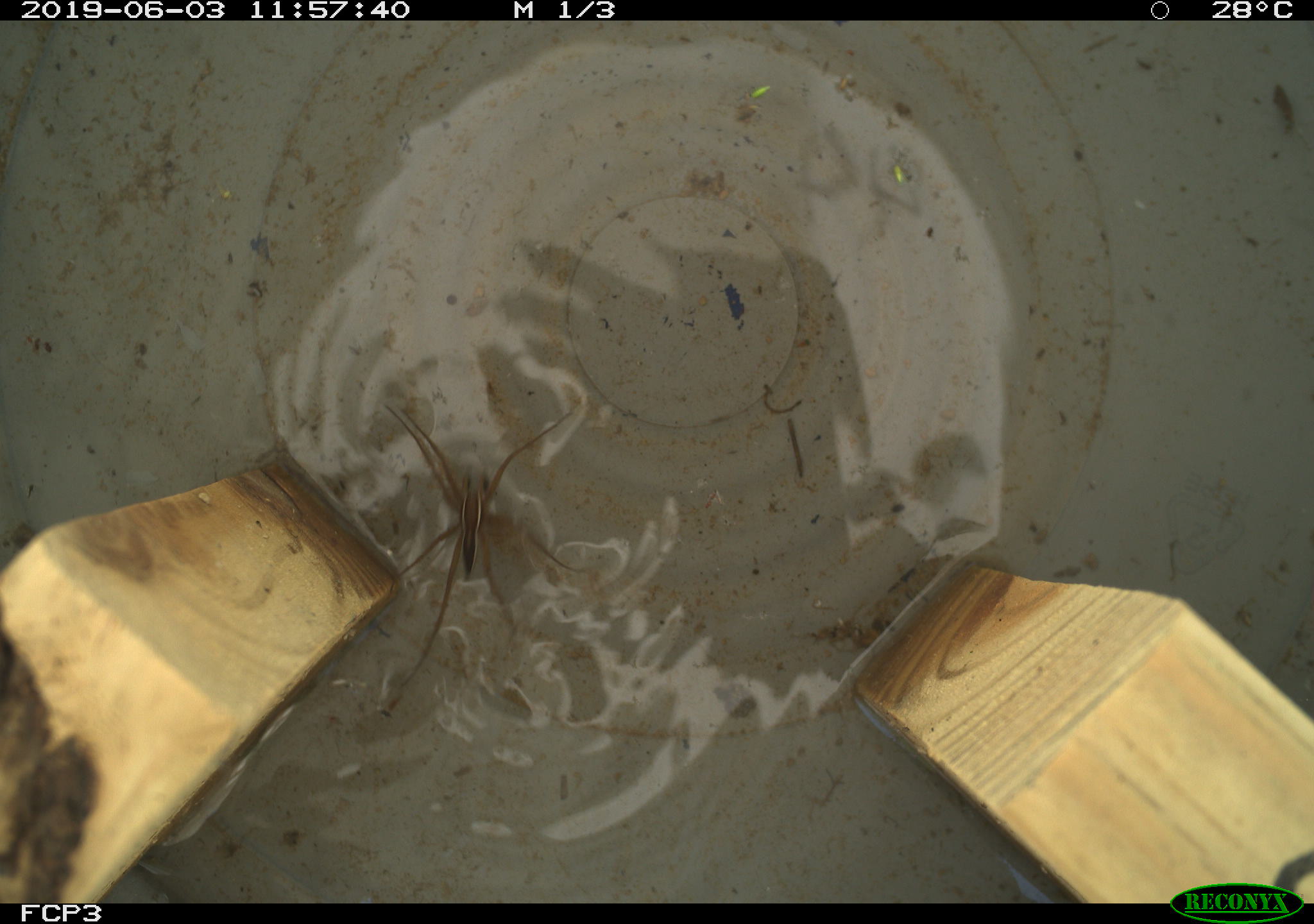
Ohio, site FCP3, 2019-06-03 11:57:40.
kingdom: Animalia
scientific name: Animalia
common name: animal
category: invertebrate